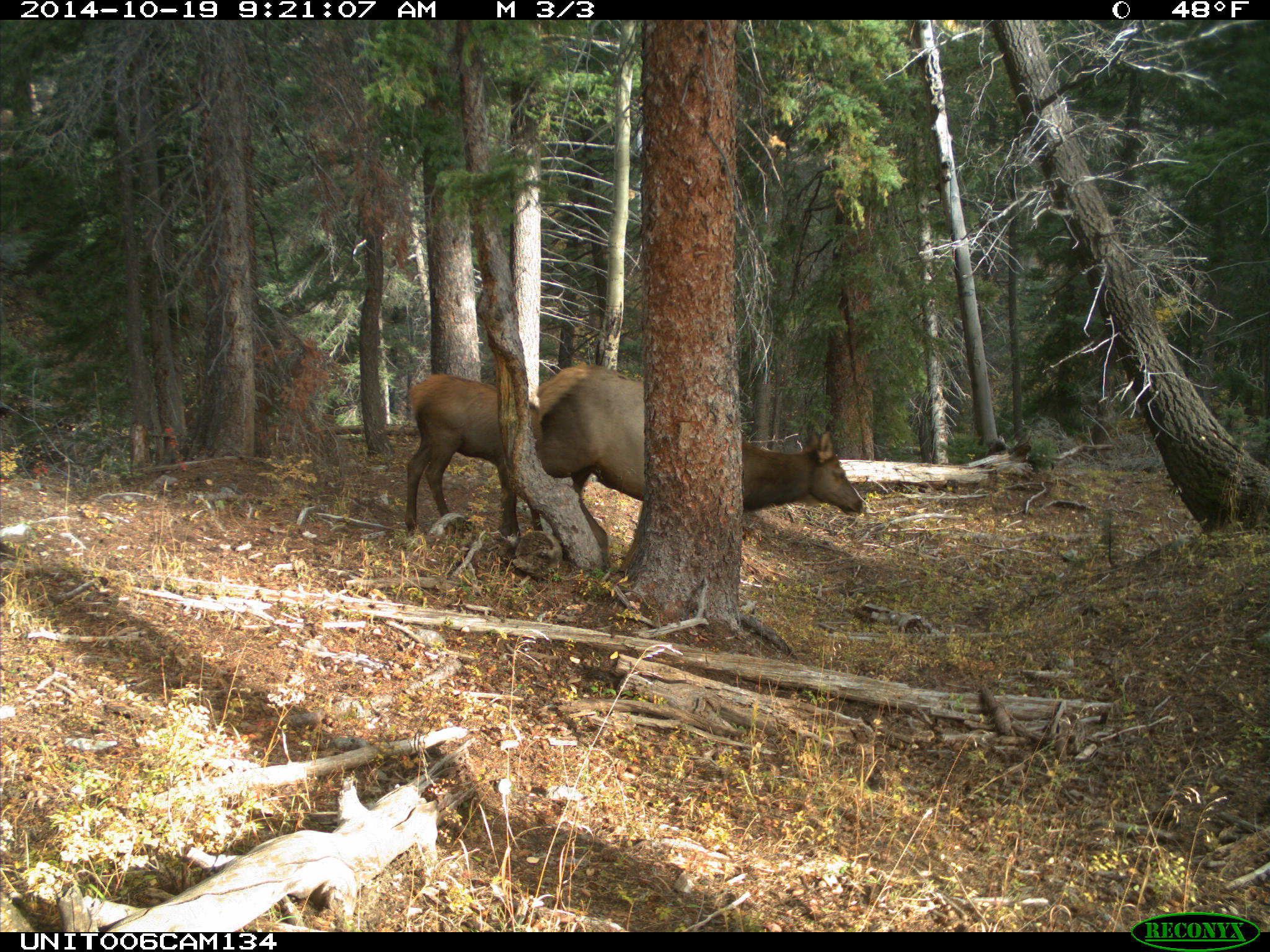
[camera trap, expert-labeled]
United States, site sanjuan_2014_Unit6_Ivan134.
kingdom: Animalia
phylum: Chordata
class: Mammalia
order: Artiodactyla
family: Cervidae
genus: Cervus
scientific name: Cervus elaphus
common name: red deer